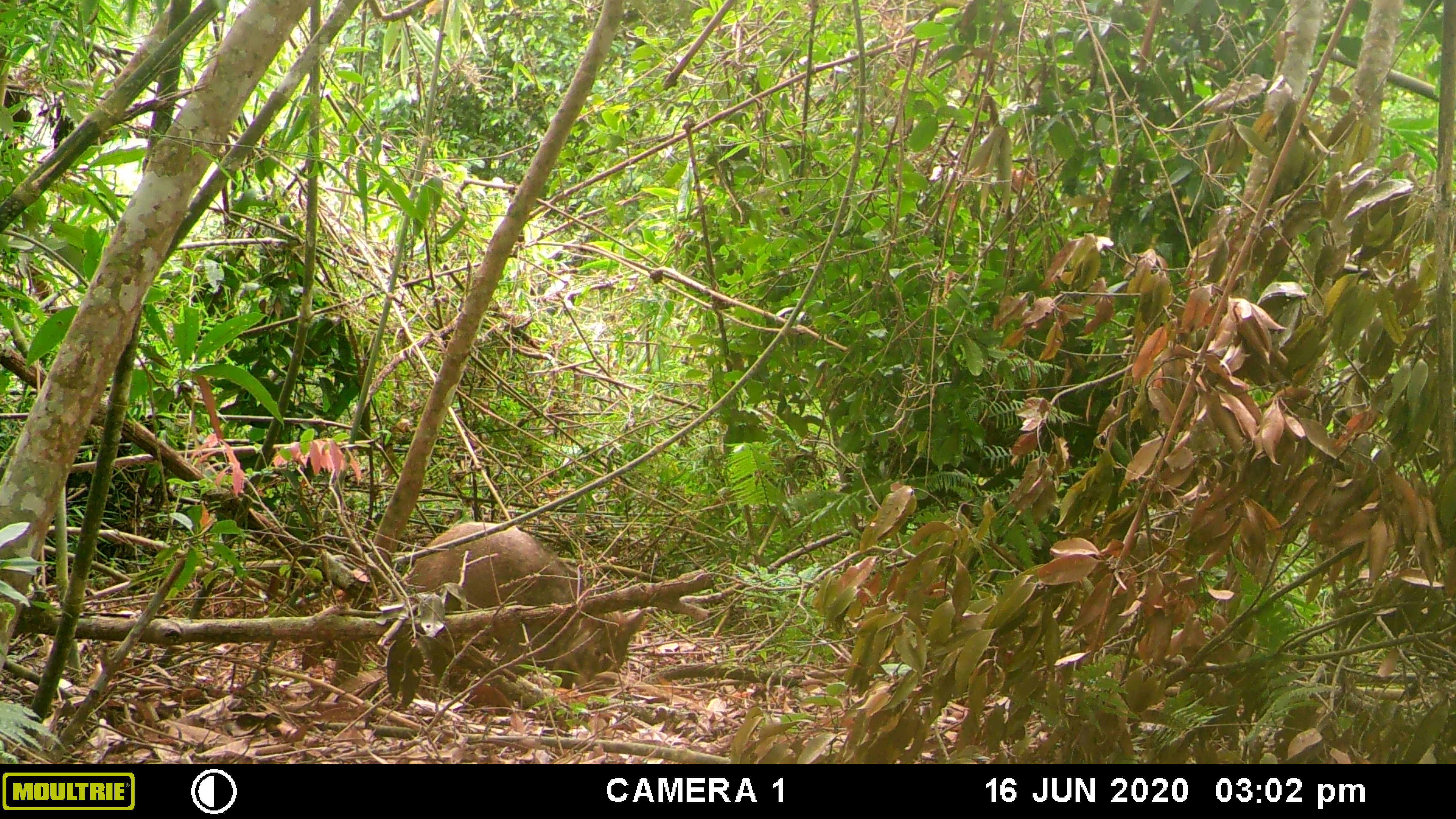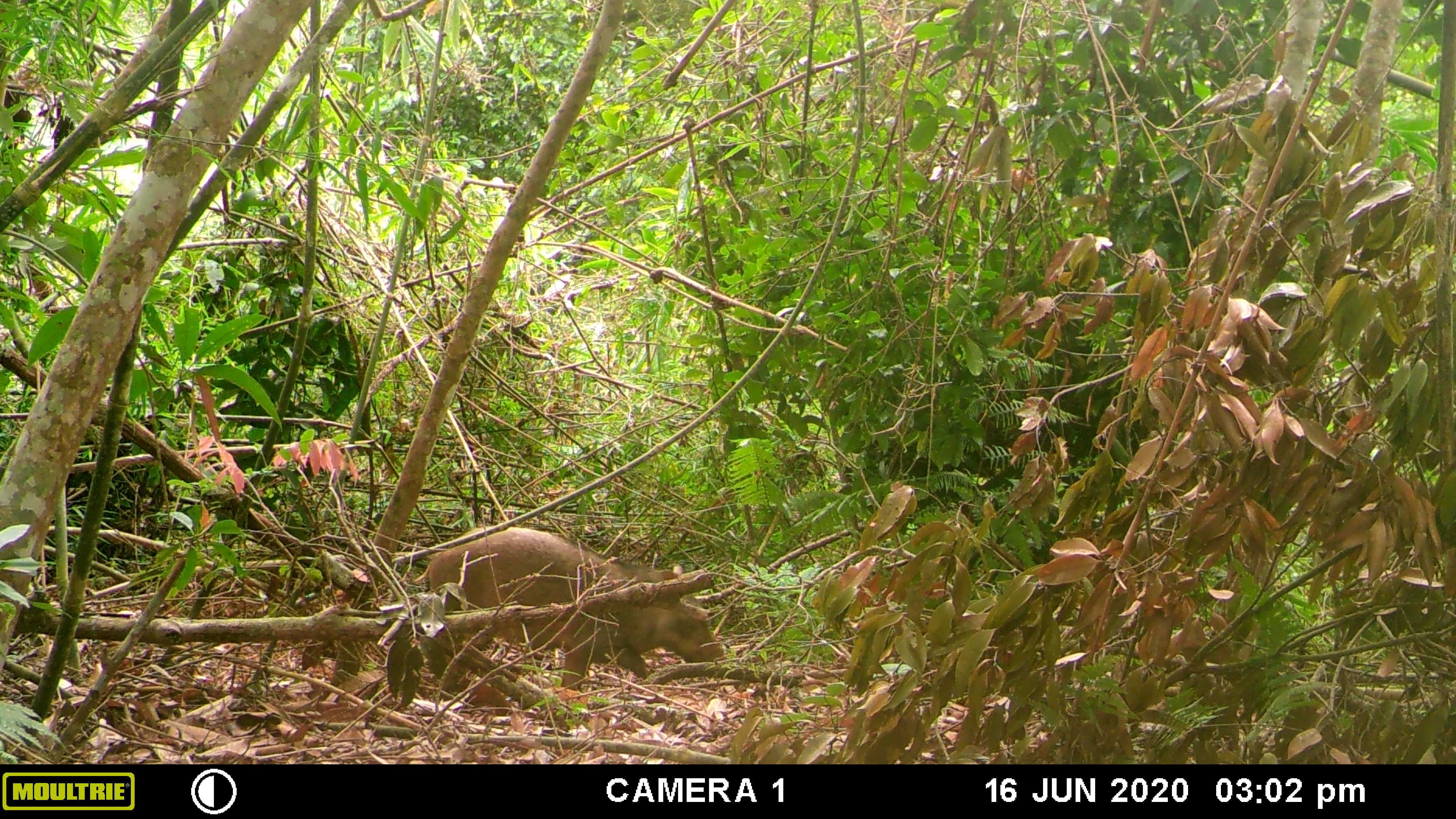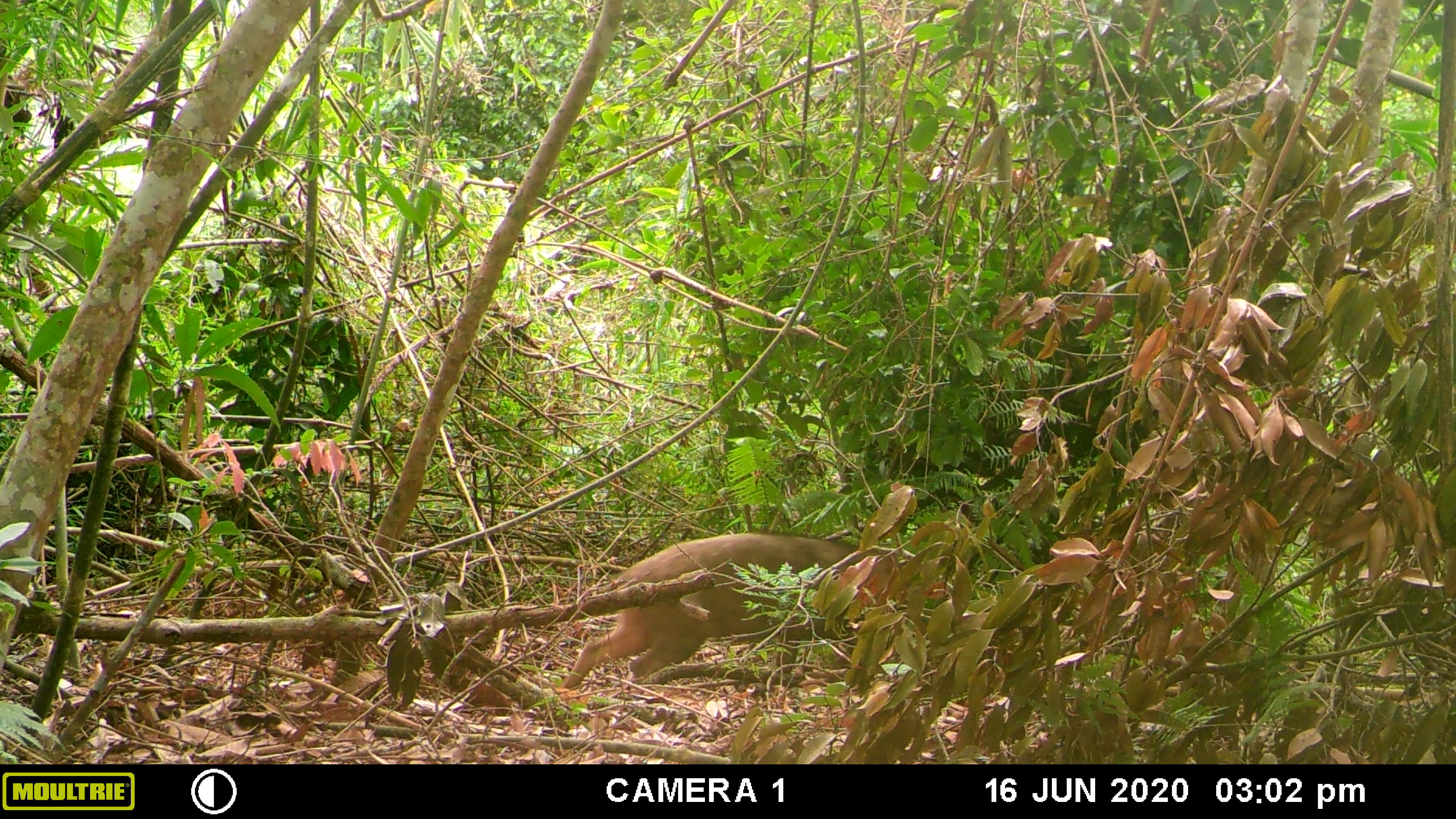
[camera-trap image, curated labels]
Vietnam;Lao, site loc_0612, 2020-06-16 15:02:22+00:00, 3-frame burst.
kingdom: Animalia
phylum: Chordata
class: Mammalia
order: Artiodactyla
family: Suidae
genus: Sus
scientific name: Sus scrofa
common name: eurasian wild pig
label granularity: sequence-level